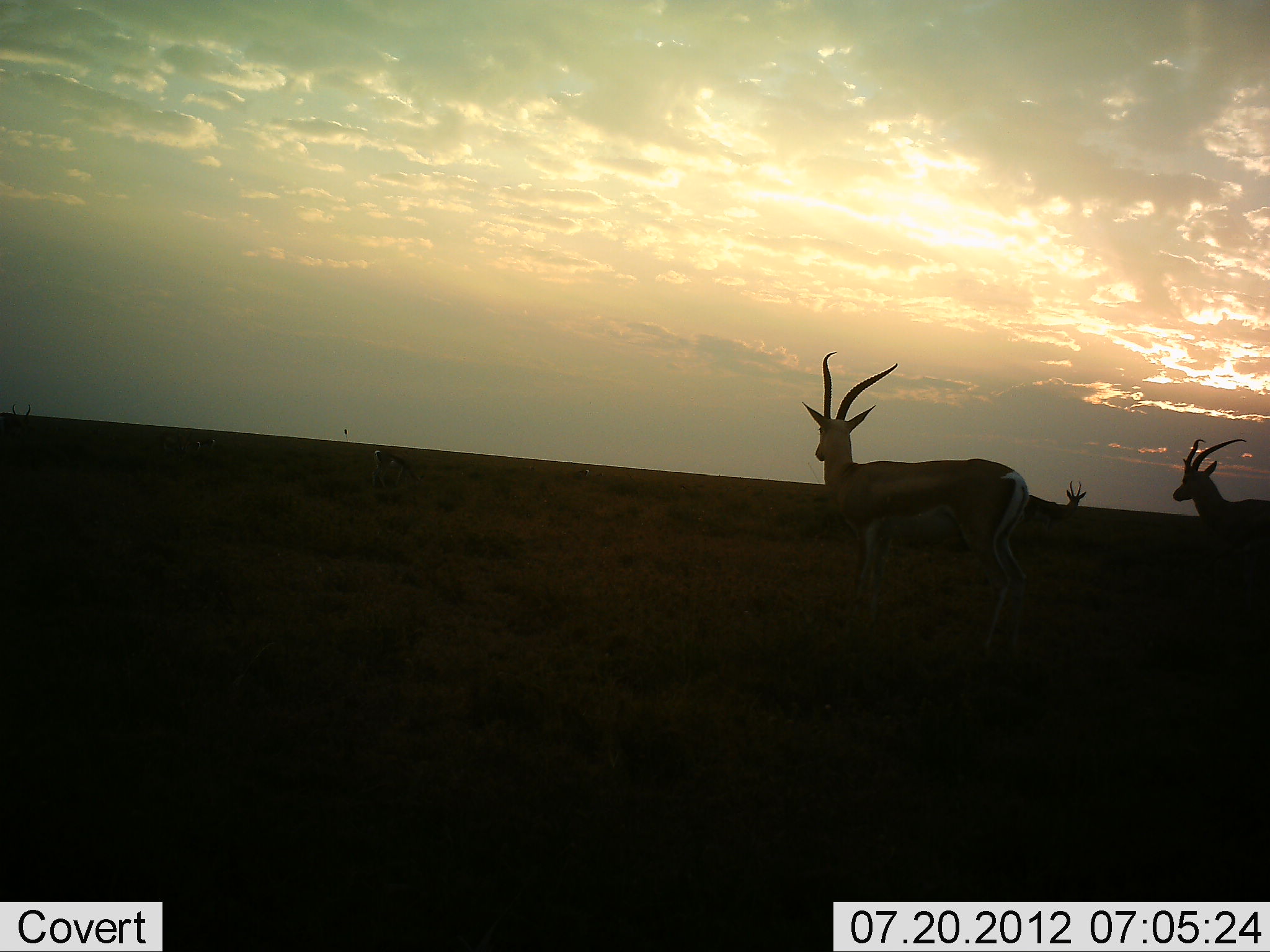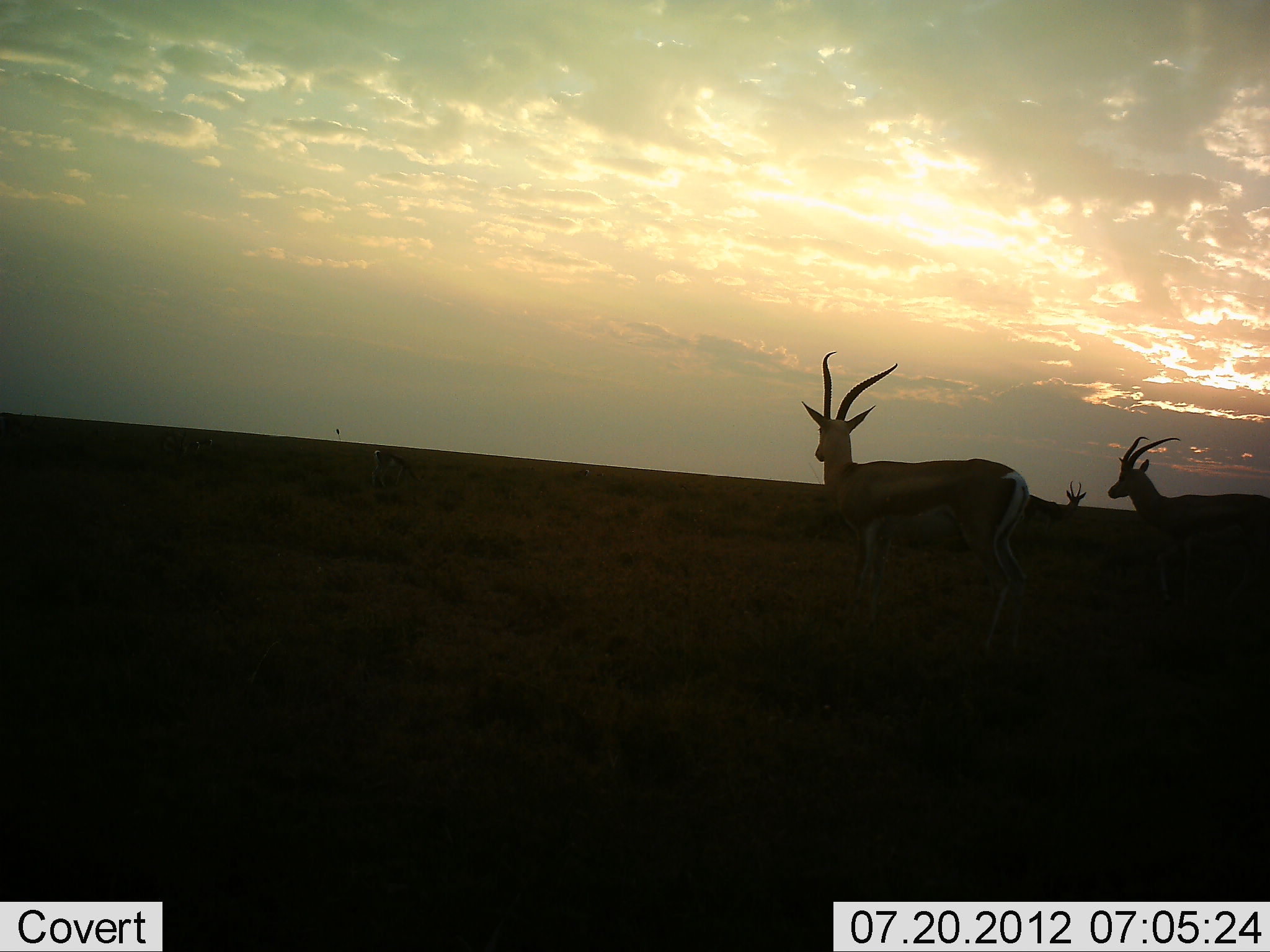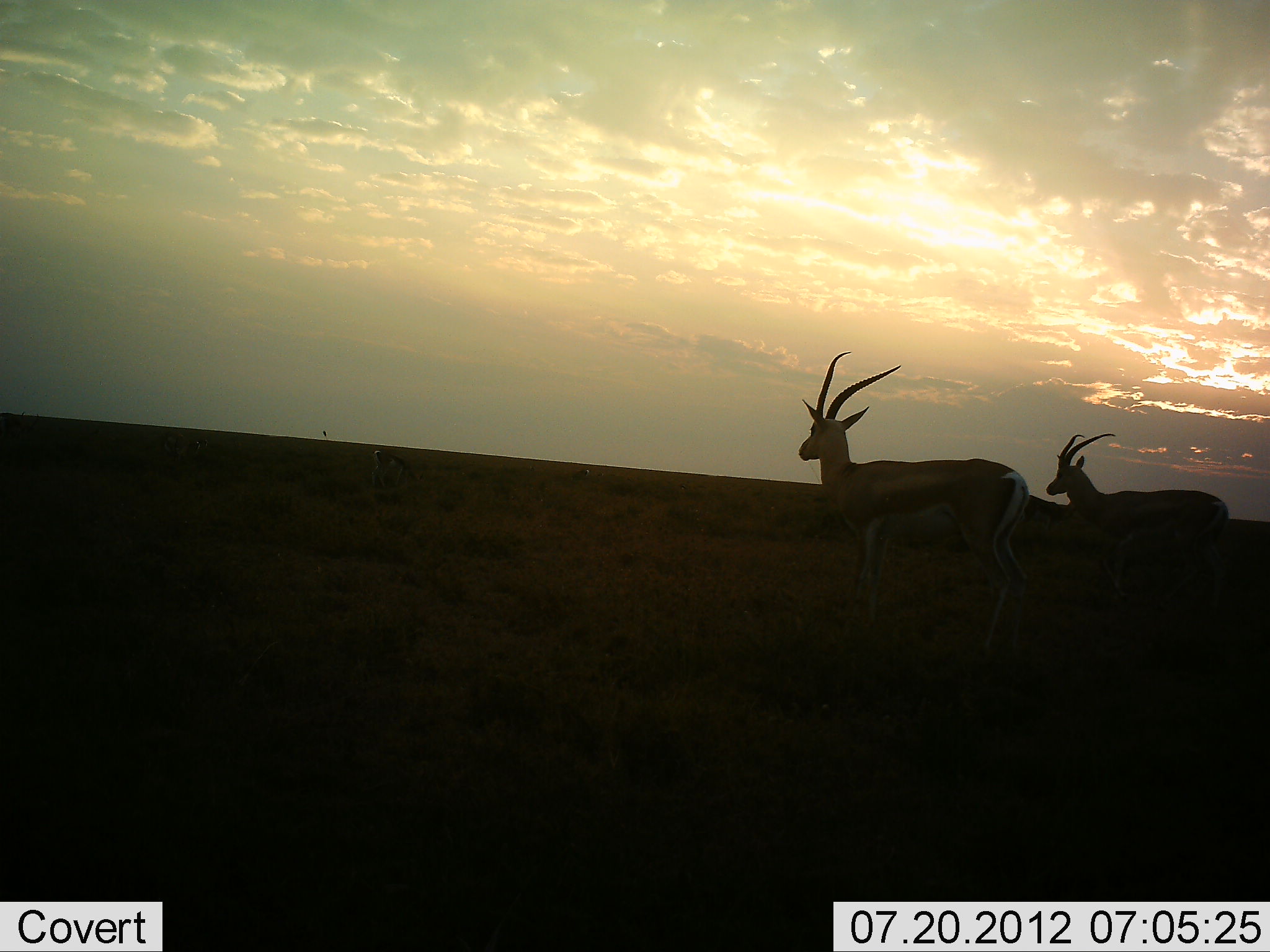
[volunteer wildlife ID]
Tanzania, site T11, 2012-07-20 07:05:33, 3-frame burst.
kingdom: Animalia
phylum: Chordata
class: Mammalia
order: Artiodactyla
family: Bovidae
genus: Nanger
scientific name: Nanger granti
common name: grant's gazelle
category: gazellegrants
Gazellegrants (grant's gazelle) (Nanger granti), count 4. Behavior (volunteer vote fractions): standing 100%, resting 0%, moving 60%, interacting 0%. Young present (vote fraction): 0%. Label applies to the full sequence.